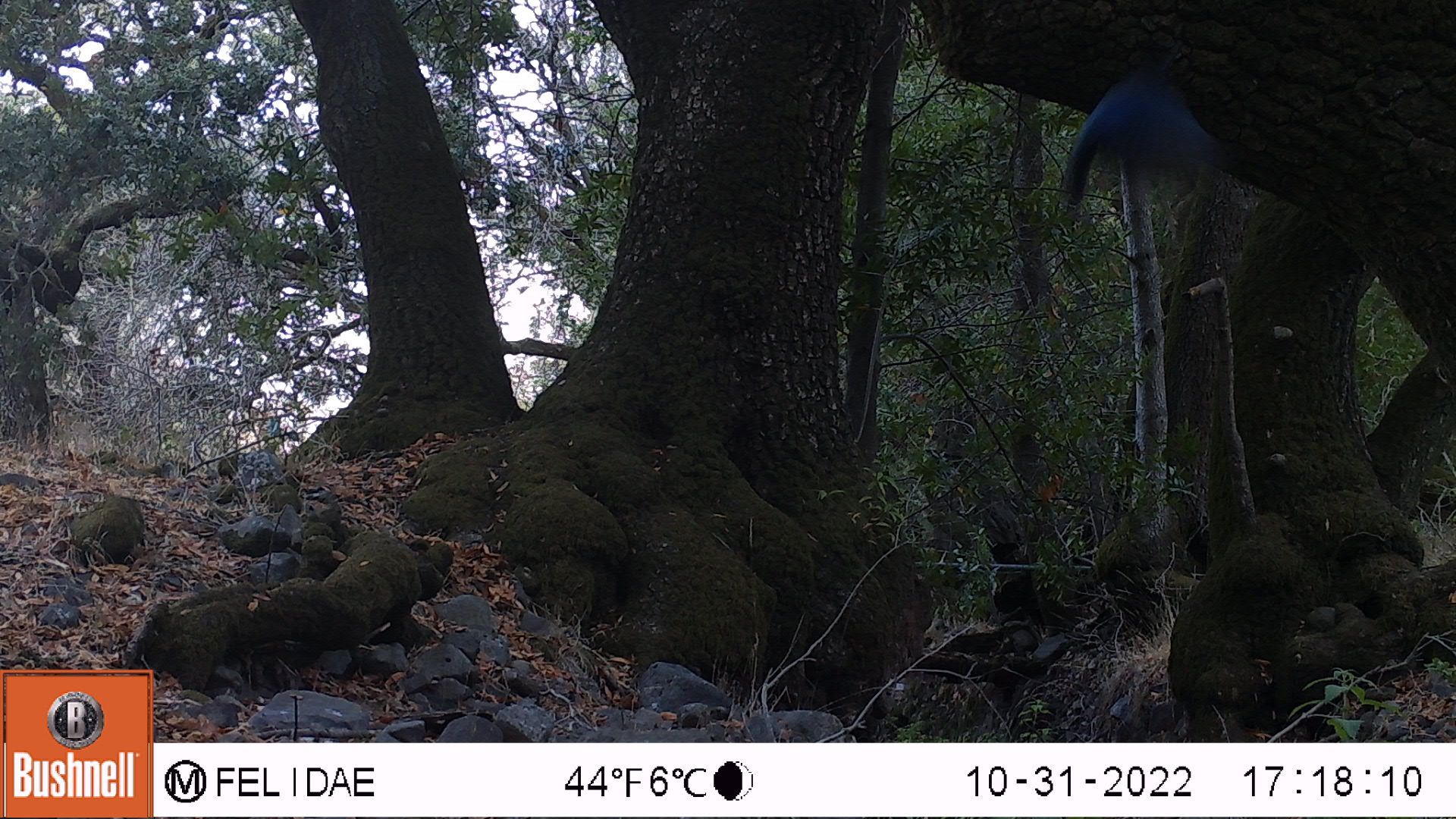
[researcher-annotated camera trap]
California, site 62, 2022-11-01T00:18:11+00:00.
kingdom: Animalia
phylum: Chordata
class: Aves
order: Passeriformes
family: Corvidae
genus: Cyanocitta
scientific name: Cyanocitta stelleri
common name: steller's jay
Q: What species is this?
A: Steller's jay (Cyanocitta stelleri).